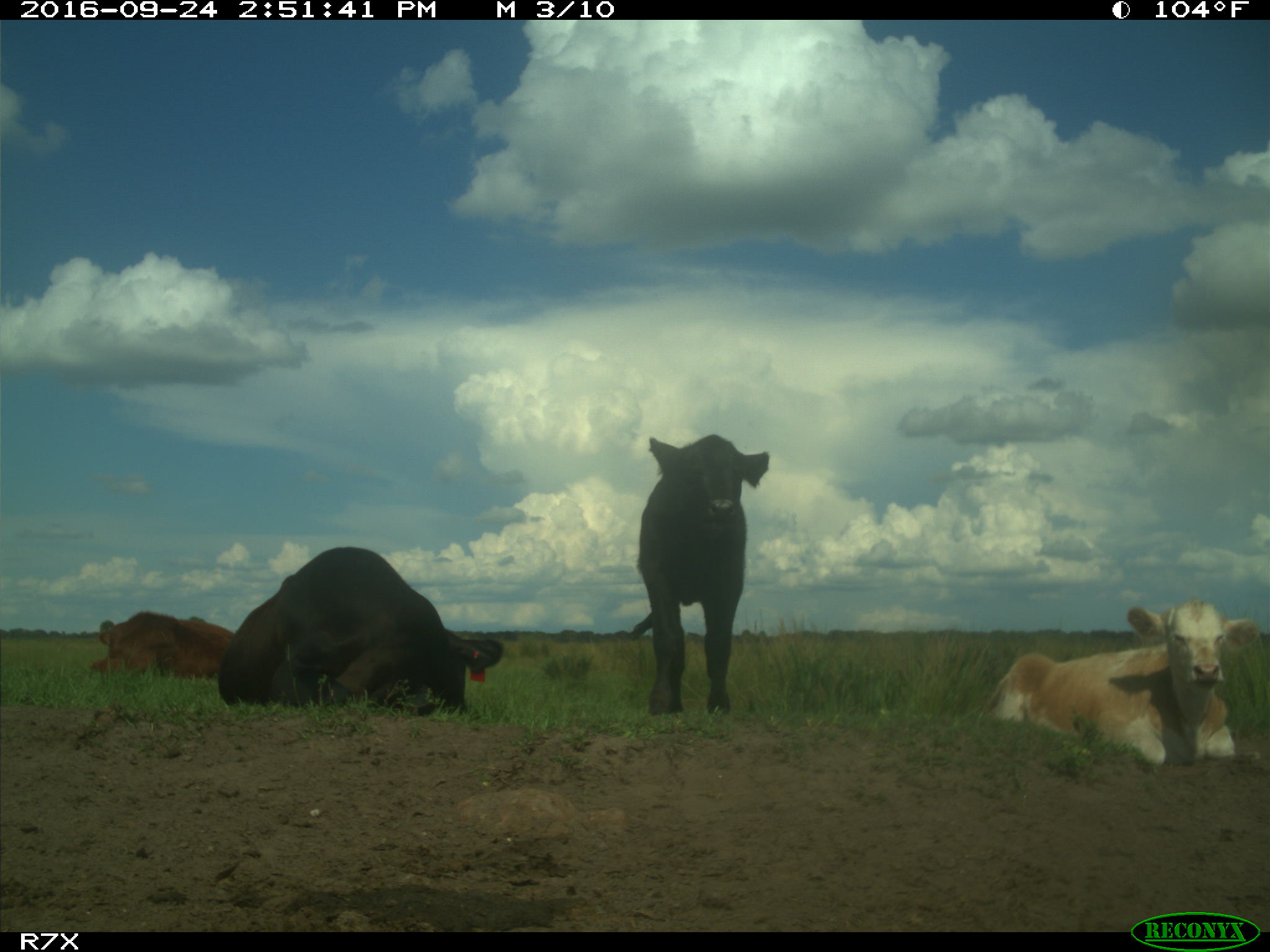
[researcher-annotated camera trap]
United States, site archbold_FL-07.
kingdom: Animalia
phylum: Chordata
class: Mammalia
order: Artiodactyla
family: Bovidae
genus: Bos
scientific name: Bos taurus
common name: domestic cow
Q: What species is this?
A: Bos taurus (domestic cow).